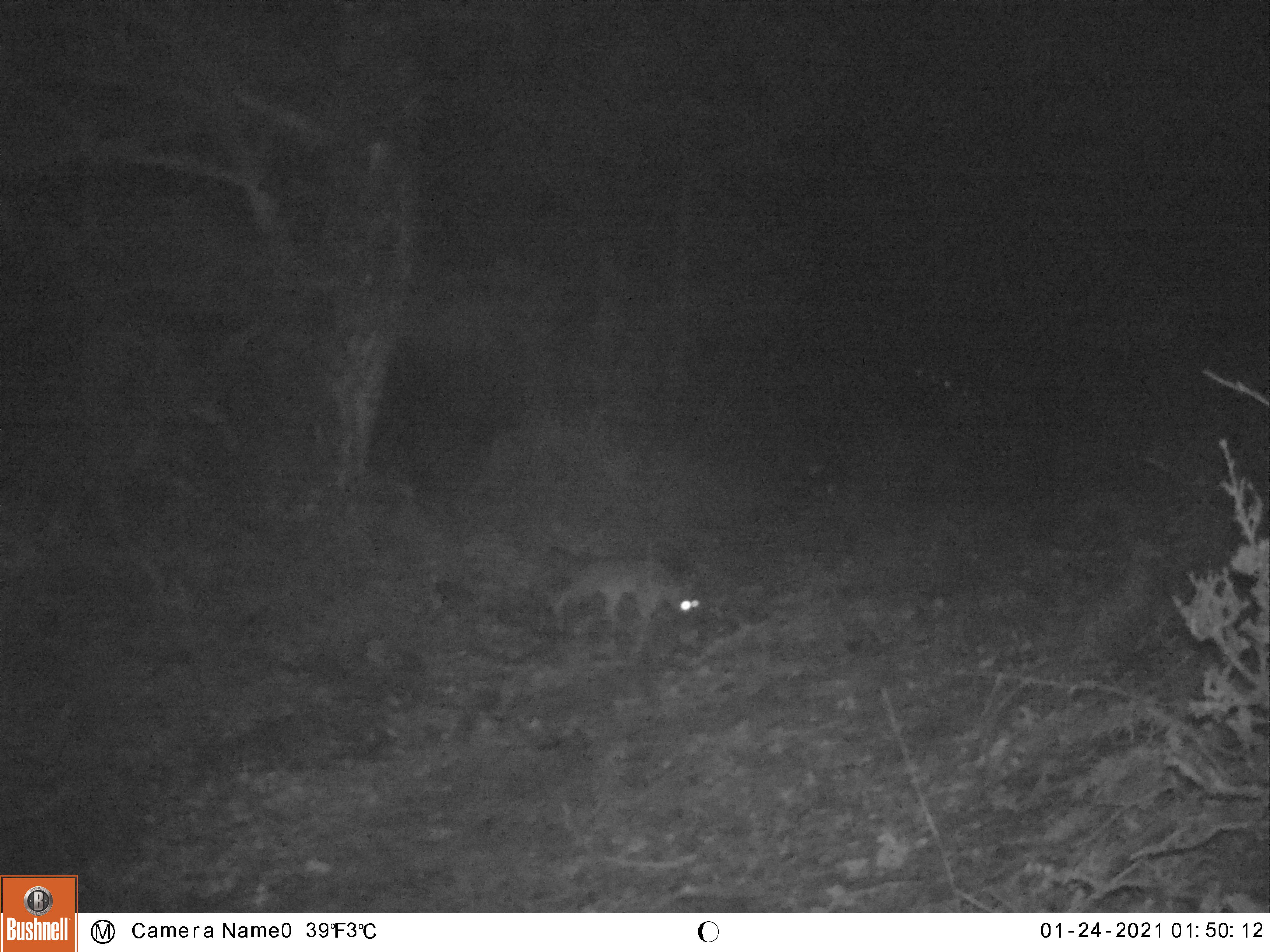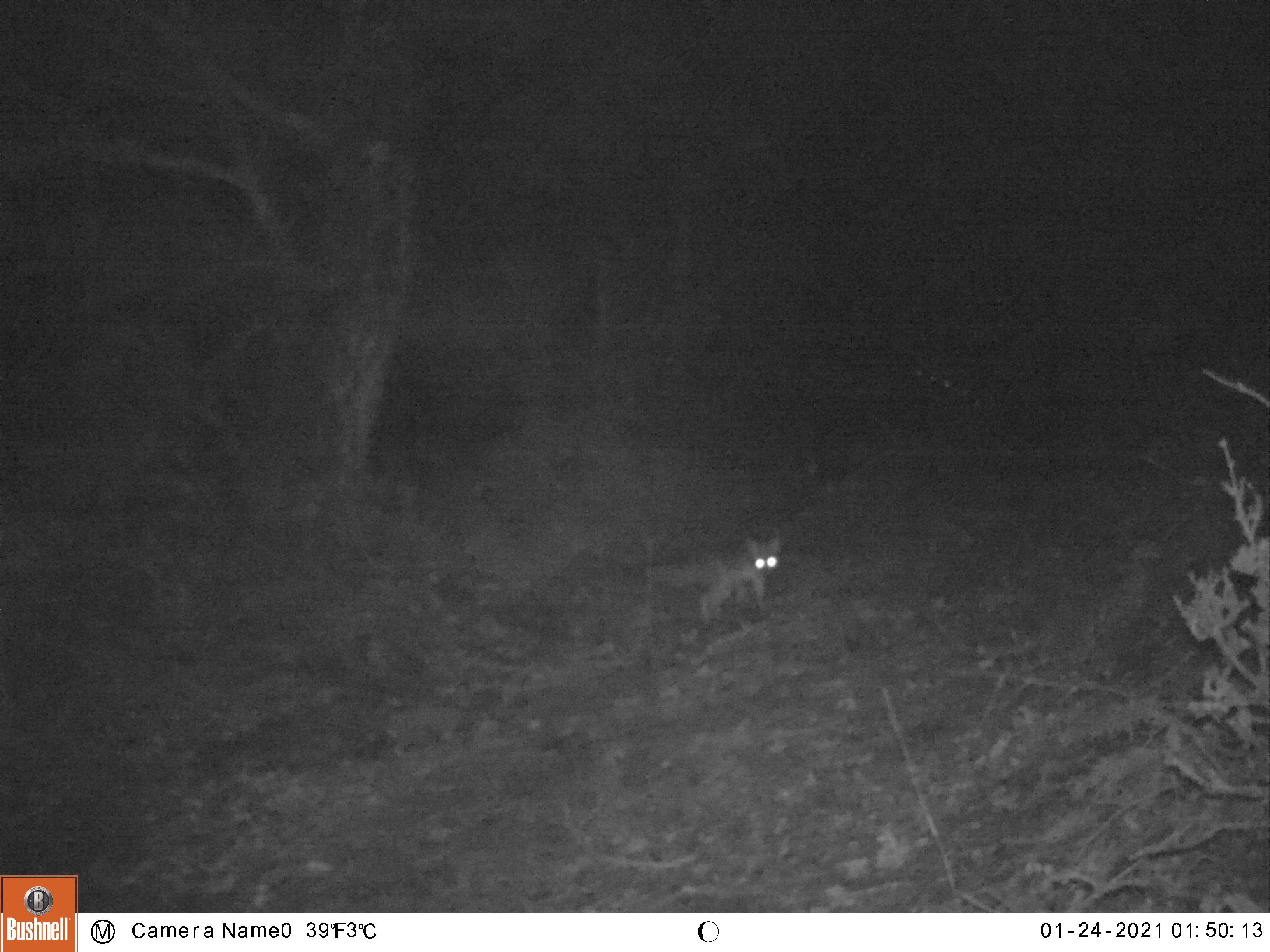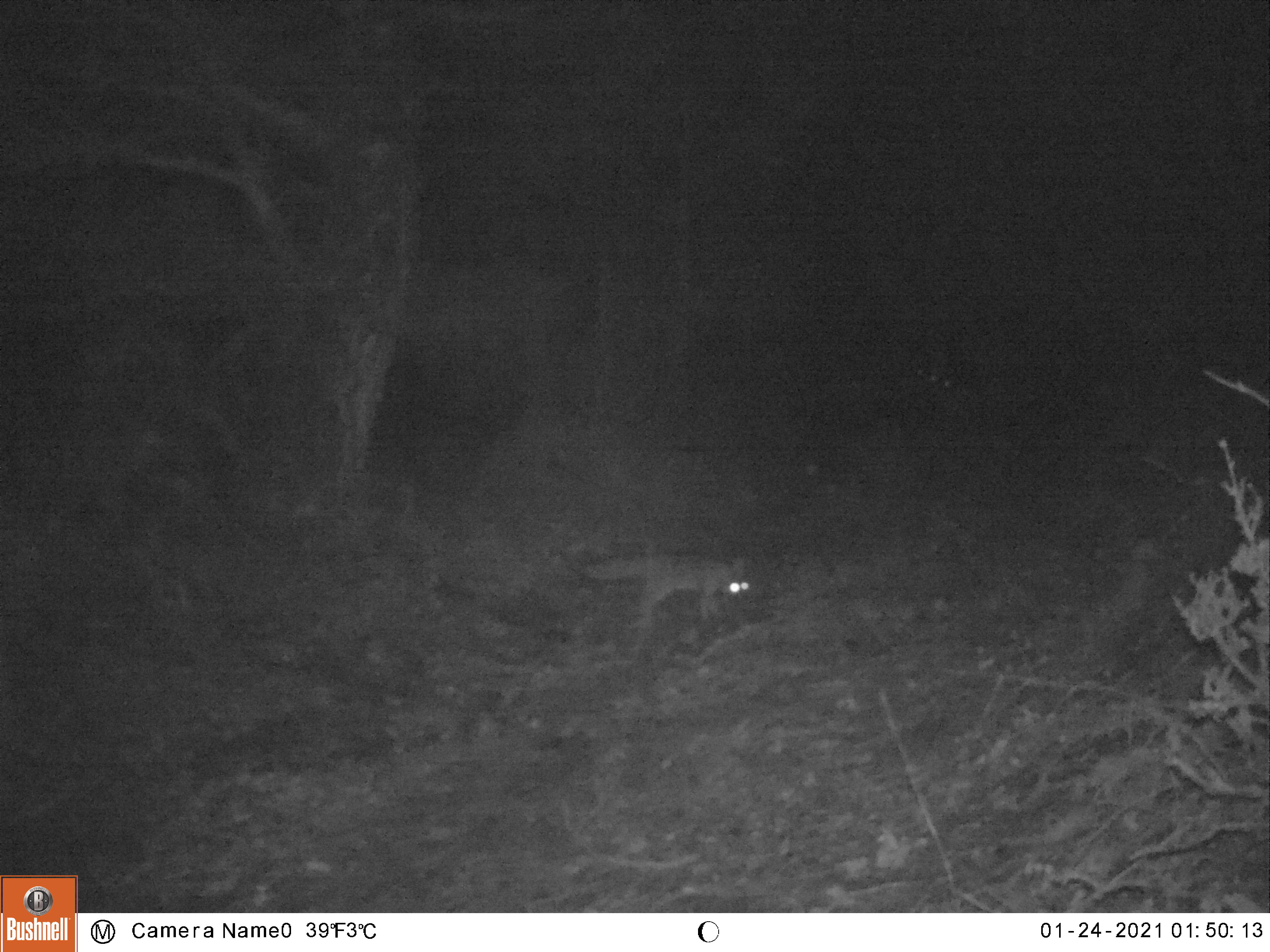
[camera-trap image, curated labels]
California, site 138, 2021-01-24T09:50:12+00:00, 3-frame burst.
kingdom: Animalia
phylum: Chordata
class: Mammalia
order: Carnivora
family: Canidae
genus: Urocyon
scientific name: Urocyon cinereoargenteus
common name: gray fox